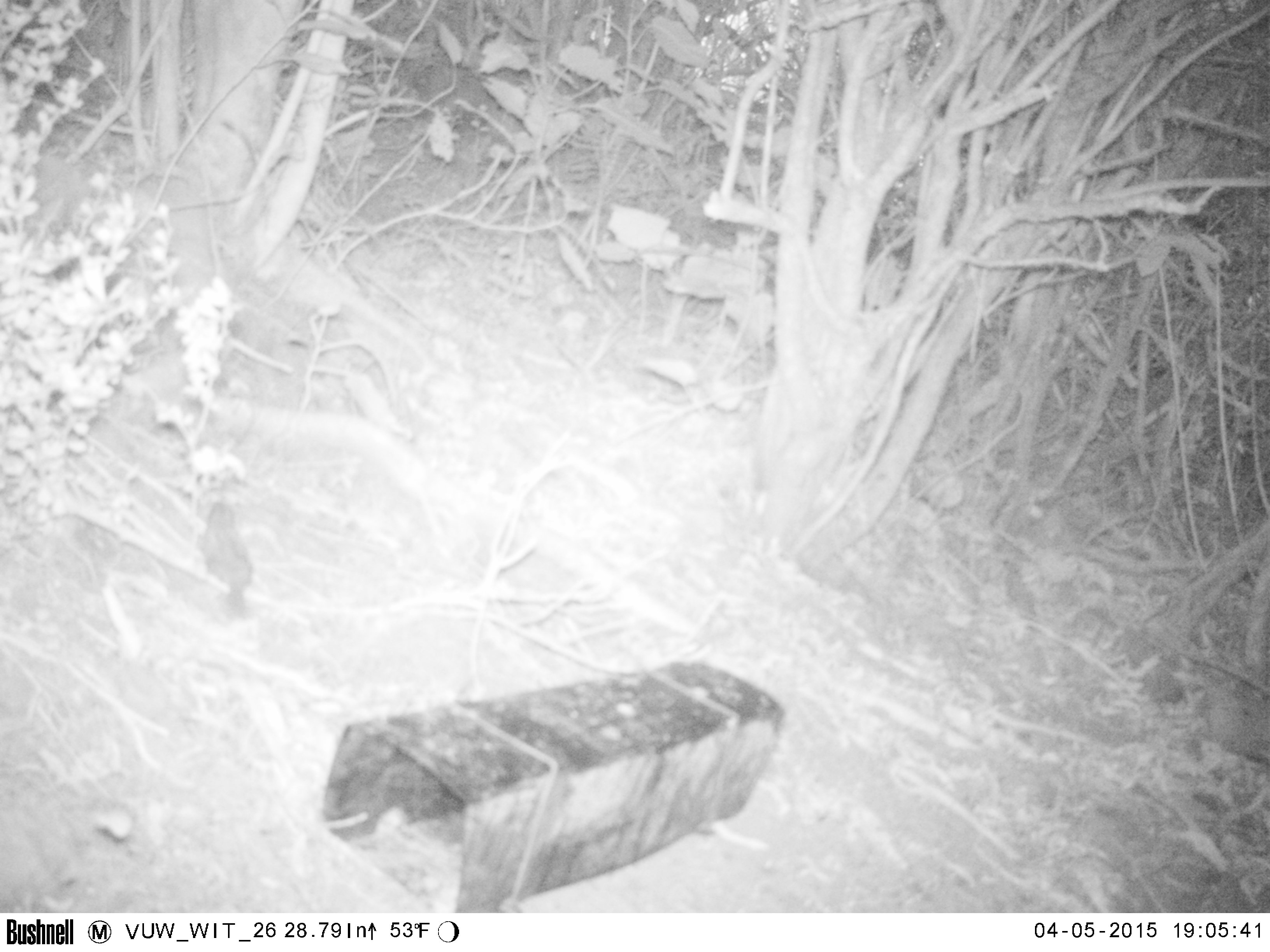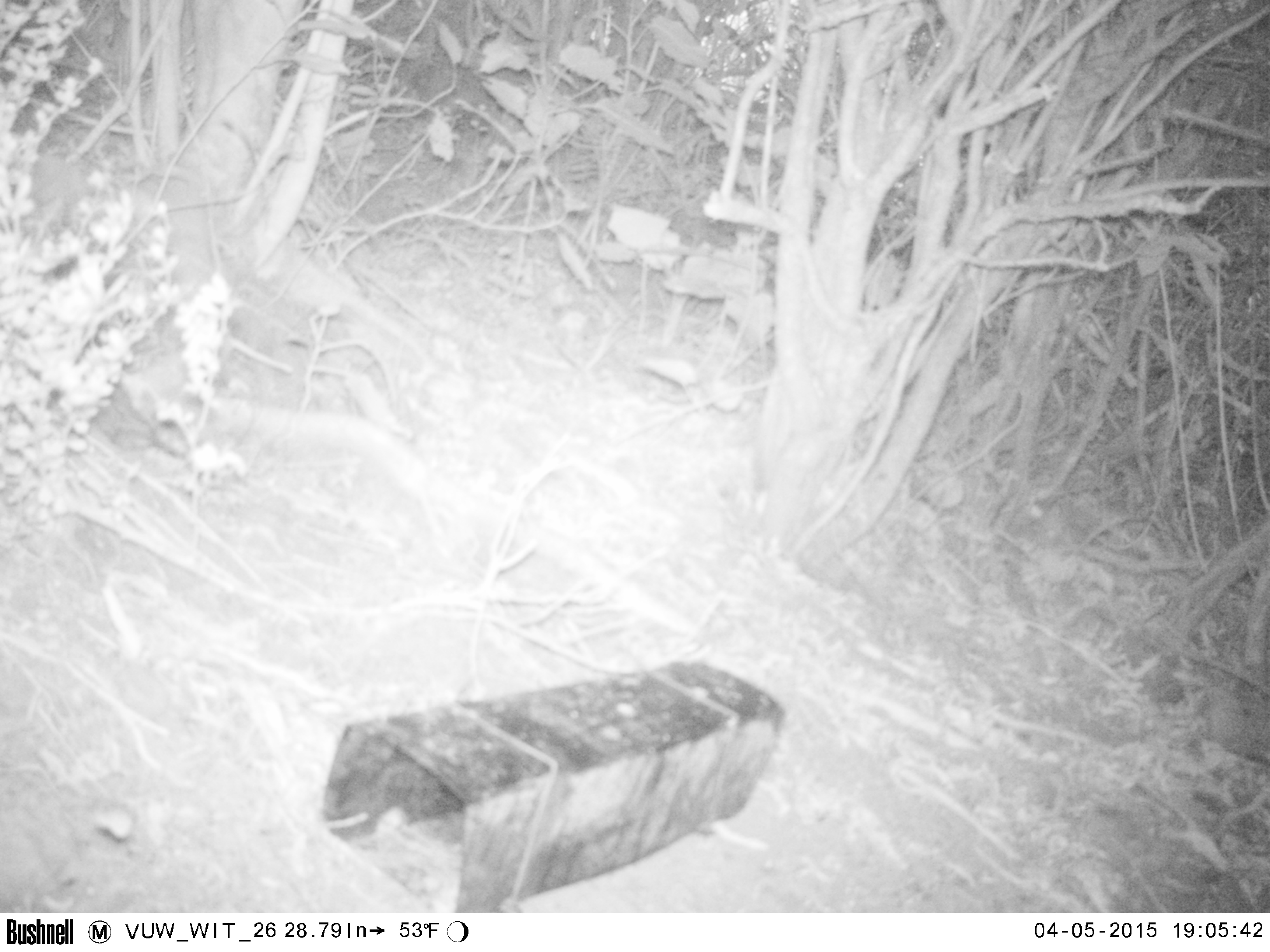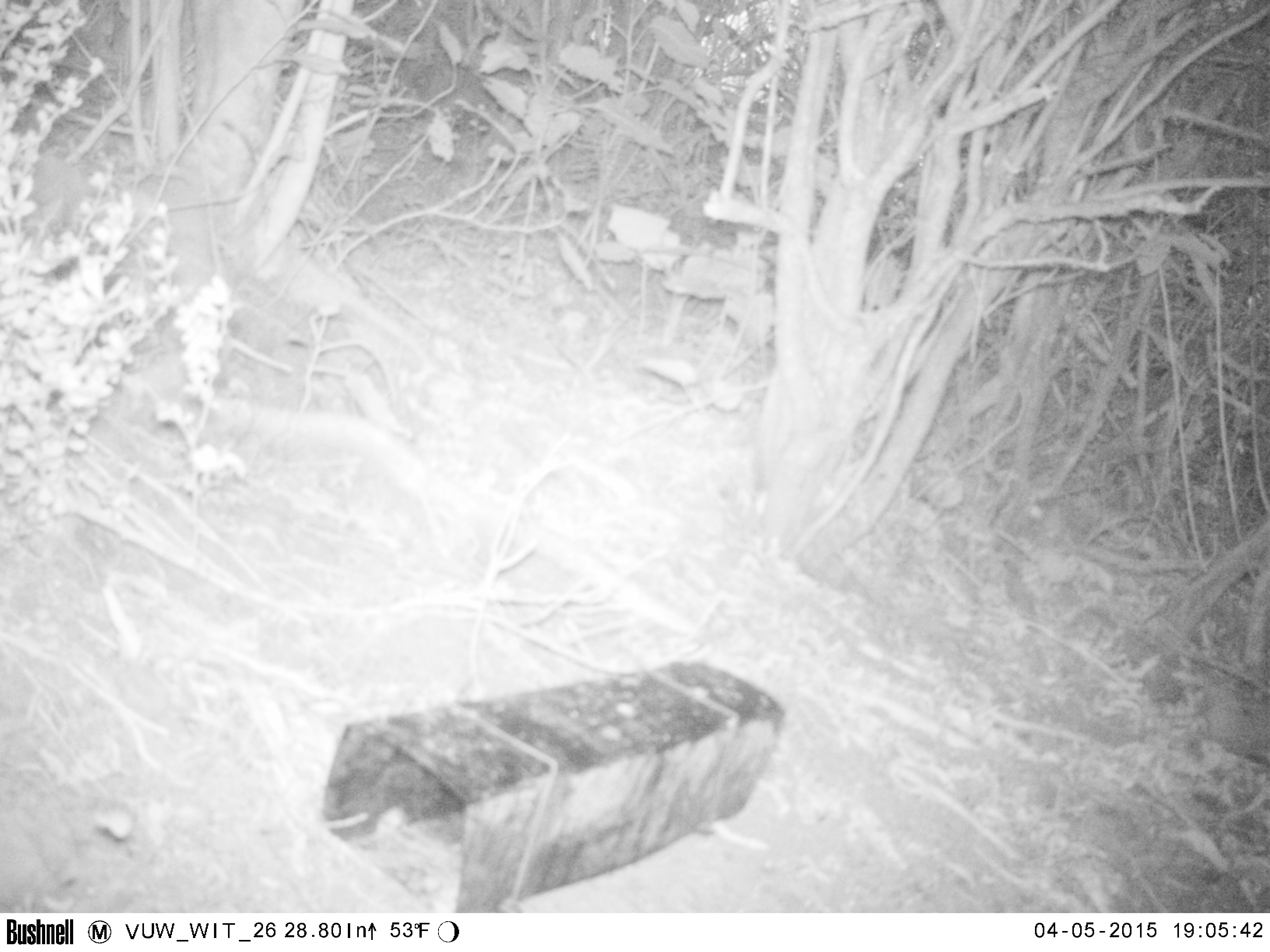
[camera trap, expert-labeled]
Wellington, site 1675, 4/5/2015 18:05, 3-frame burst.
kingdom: Animalia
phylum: Chordata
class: Aves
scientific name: Aves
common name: bird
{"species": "bird (Aves)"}